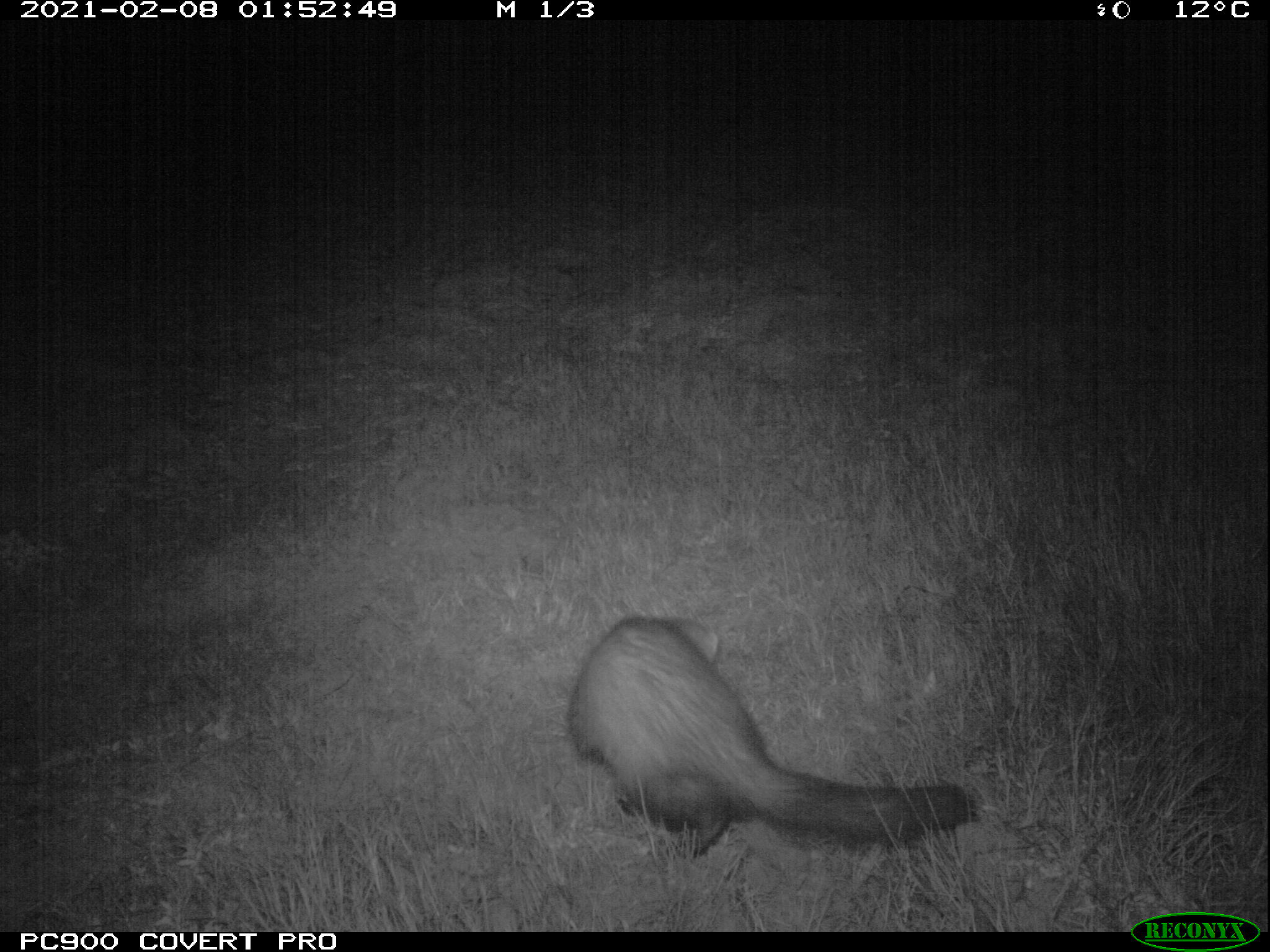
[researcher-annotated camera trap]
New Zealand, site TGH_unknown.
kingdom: Animalia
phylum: Chordata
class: Mammalia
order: Carnivora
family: Mustelidae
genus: Mustela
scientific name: Mustela furo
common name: ferret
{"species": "ferret (Mustela furo)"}